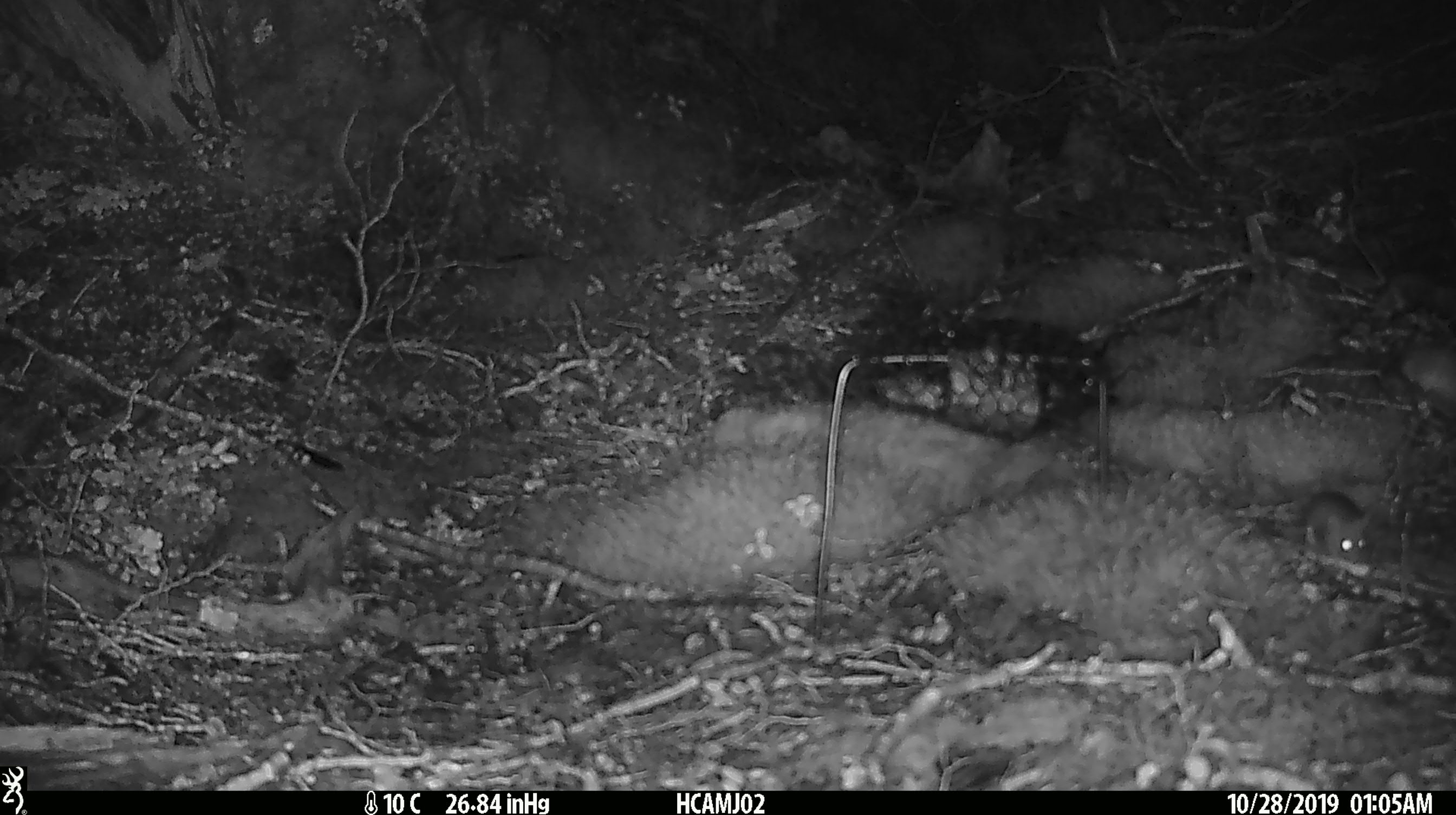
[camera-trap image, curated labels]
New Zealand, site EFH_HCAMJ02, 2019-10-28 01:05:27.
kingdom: Animalia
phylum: Chordata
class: Mammalia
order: Rodentia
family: Muridae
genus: Mus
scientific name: Mus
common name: mouse